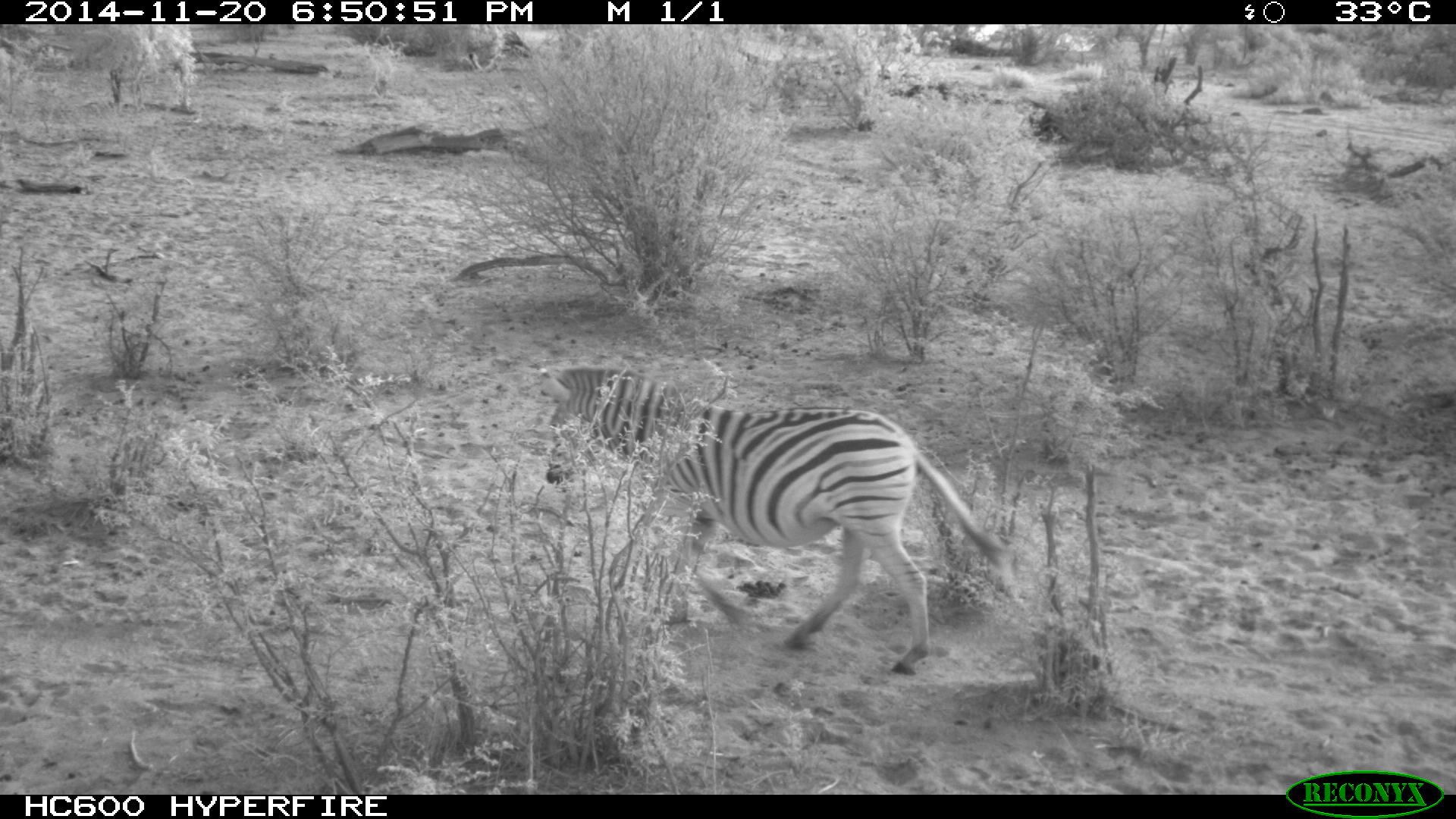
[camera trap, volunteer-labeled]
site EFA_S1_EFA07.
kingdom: Animalia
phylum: Chordata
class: Mammalia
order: Perissodactyla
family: Equidae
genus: Equus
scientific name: Equus quagga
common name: plains zebra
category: zebraplains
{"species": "zebraplains (plains zebra) (Equus quagga)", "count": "1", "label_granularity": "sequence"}